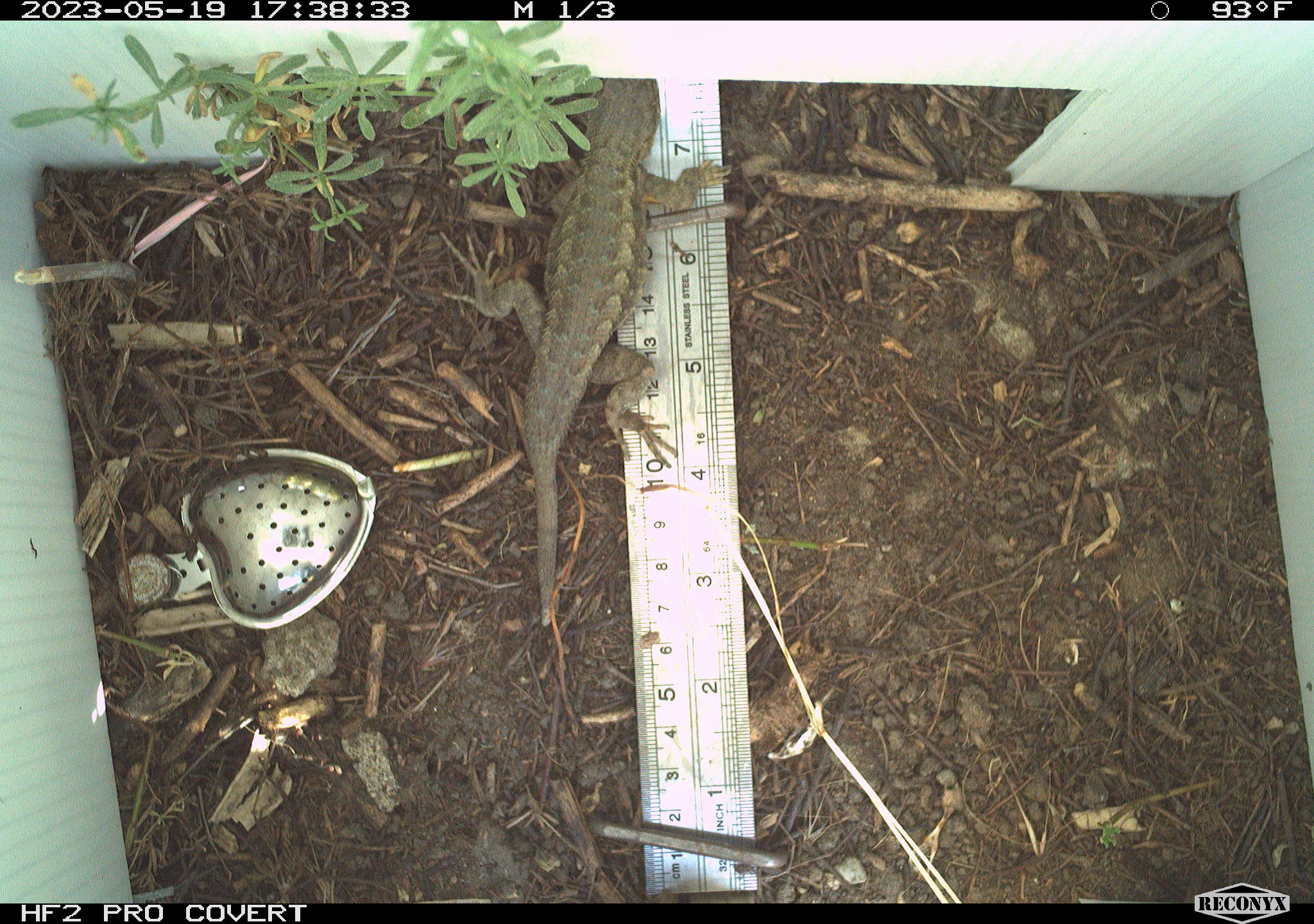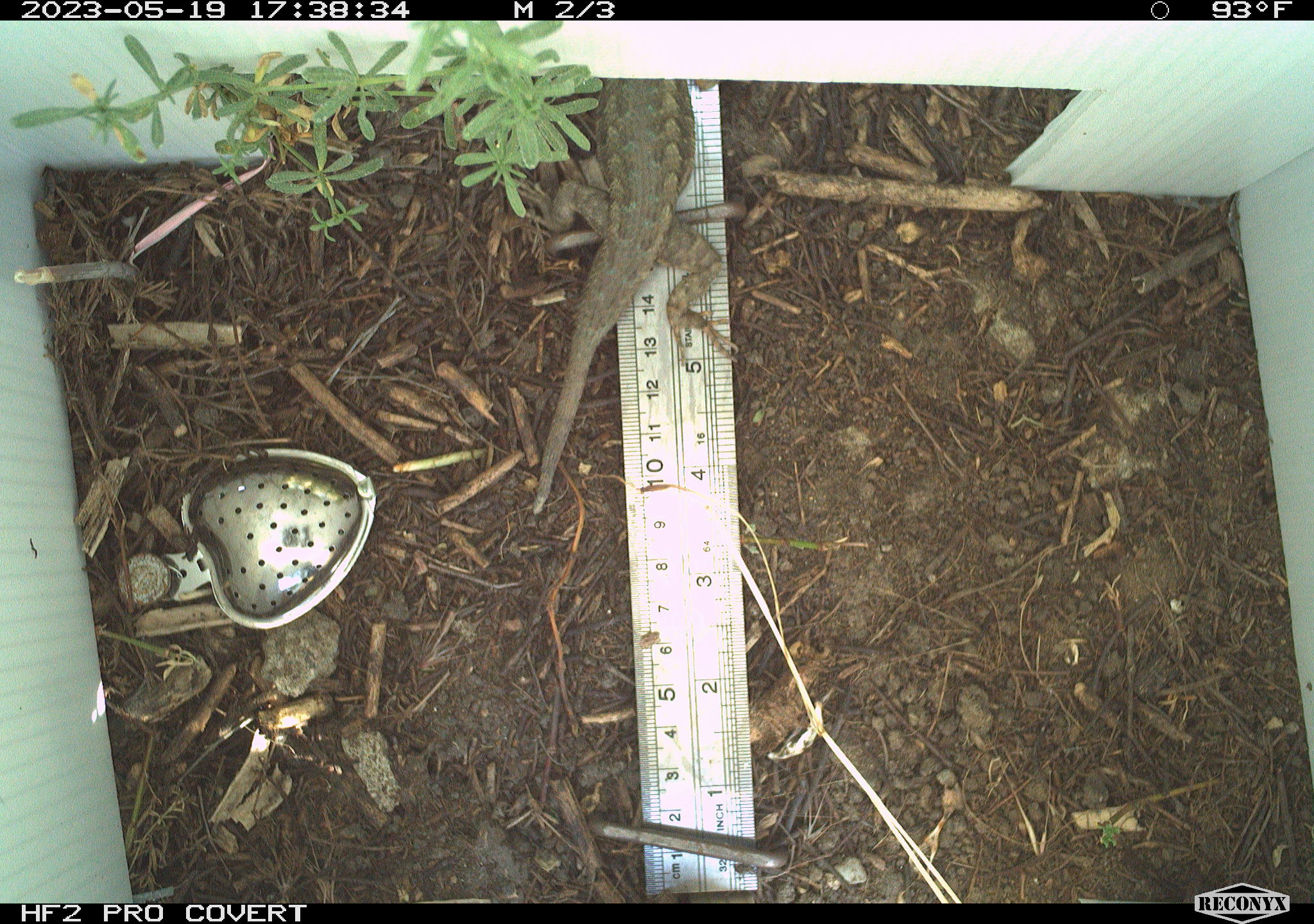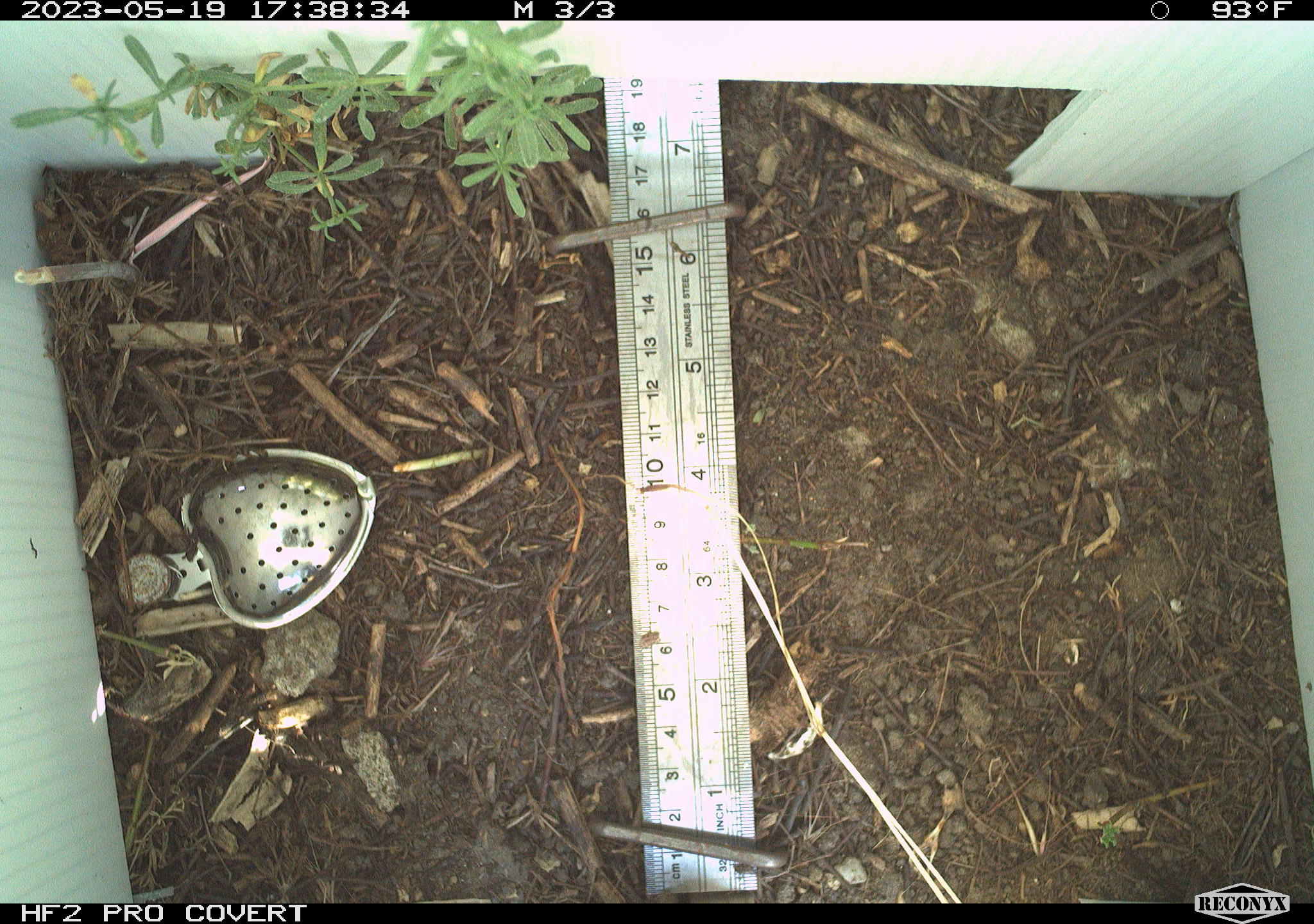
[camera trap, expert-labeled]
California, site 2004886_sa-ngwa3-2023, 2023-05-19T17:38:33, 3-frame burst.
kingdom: Animalia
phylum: Chordata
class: Reptilia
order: Squamata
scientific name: Squamata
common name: lizards and snakes